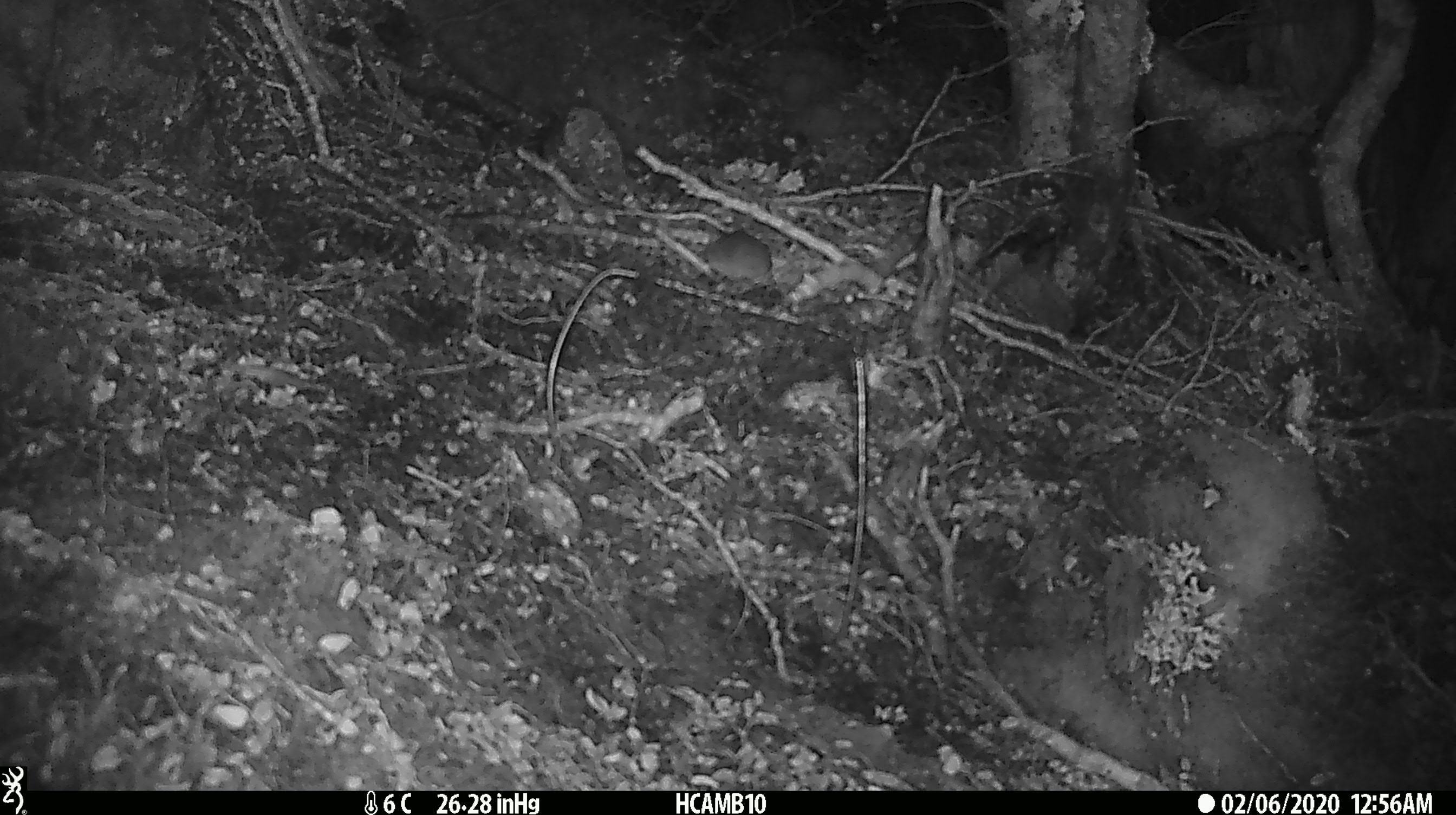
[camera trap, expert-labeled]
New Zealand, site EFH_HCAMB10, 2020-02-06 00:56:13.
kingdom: Animalia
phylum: Chordata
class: Mammalia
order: Rodentia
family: Muridae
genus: Mus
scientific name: Mus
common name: mouse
Mouse (Mus).